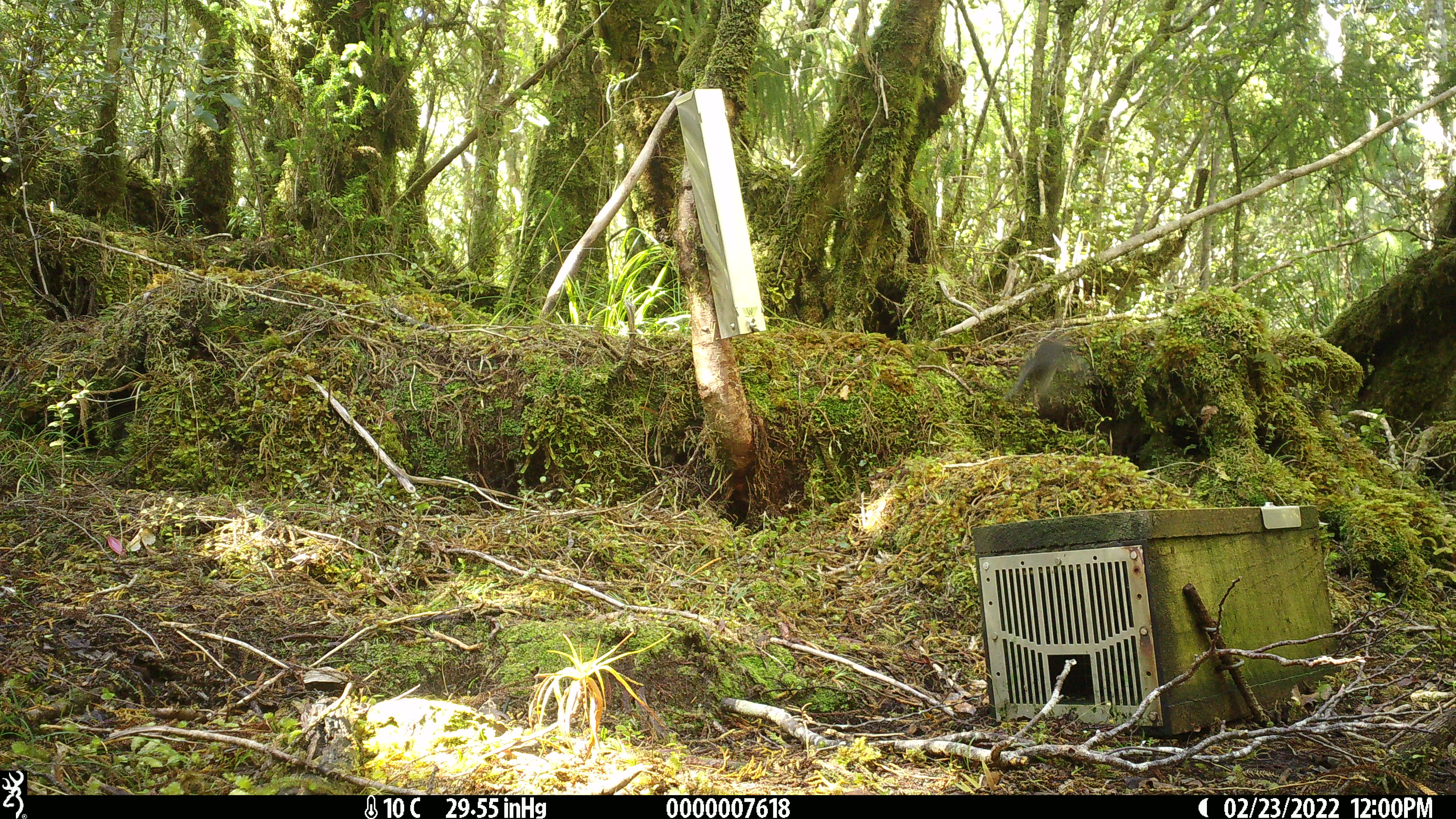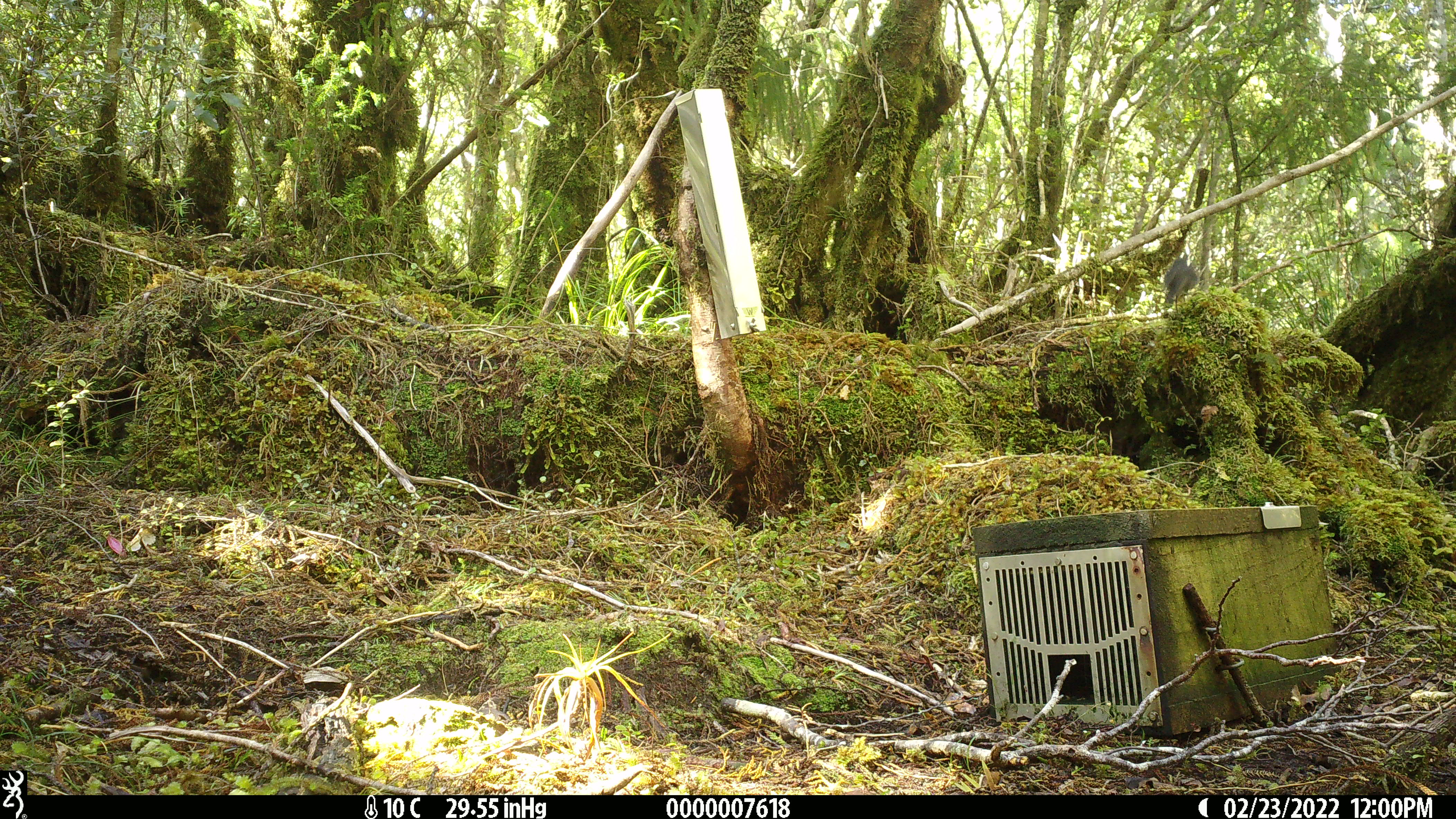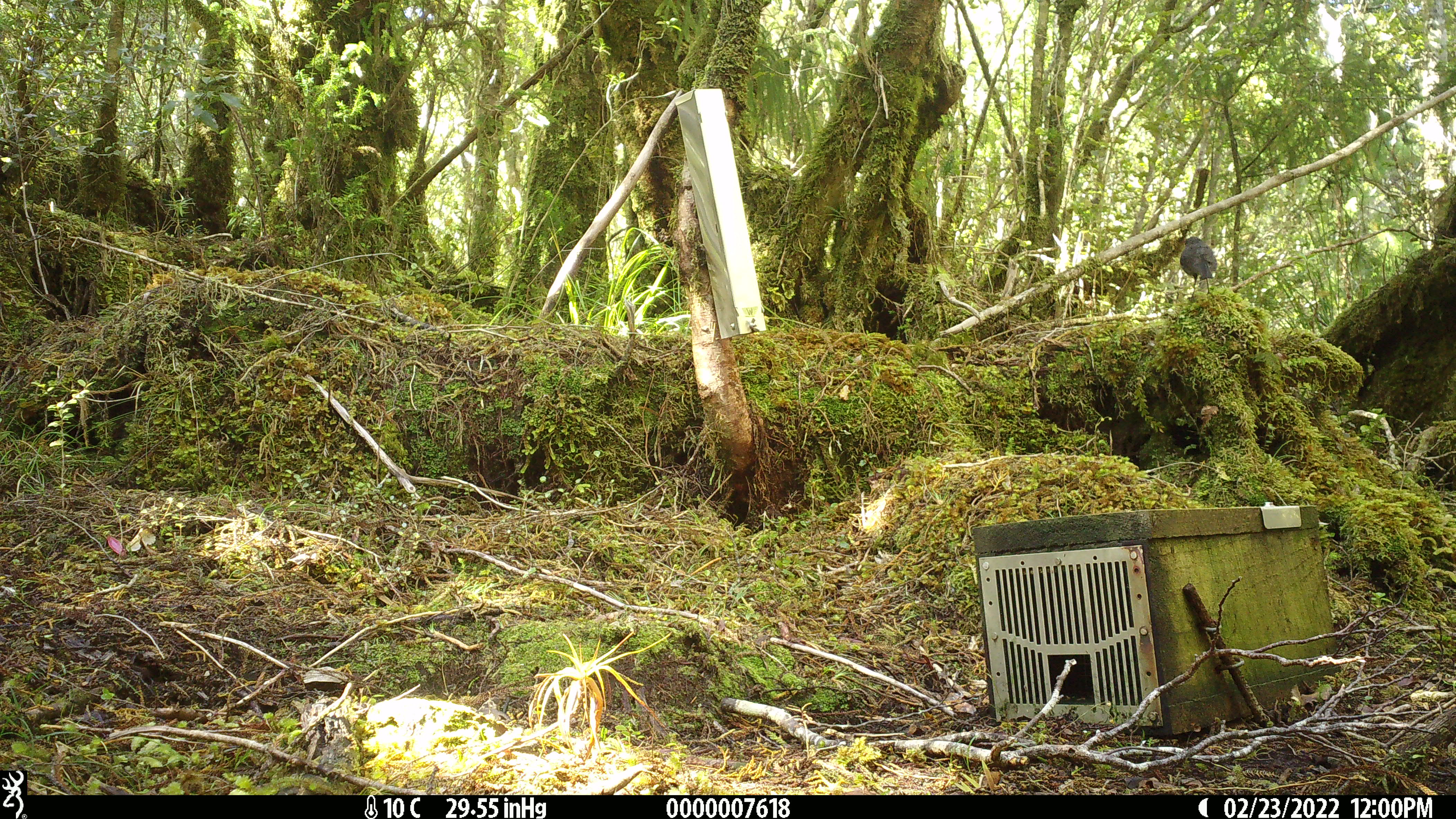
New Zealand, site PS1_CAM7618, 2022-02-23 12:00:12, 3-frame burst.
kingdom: Animalia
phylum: Chordata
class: Aves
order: Passeriformes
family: Petroicidae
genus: Petroica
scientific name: Petroica australis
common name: new zealand robin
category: robin